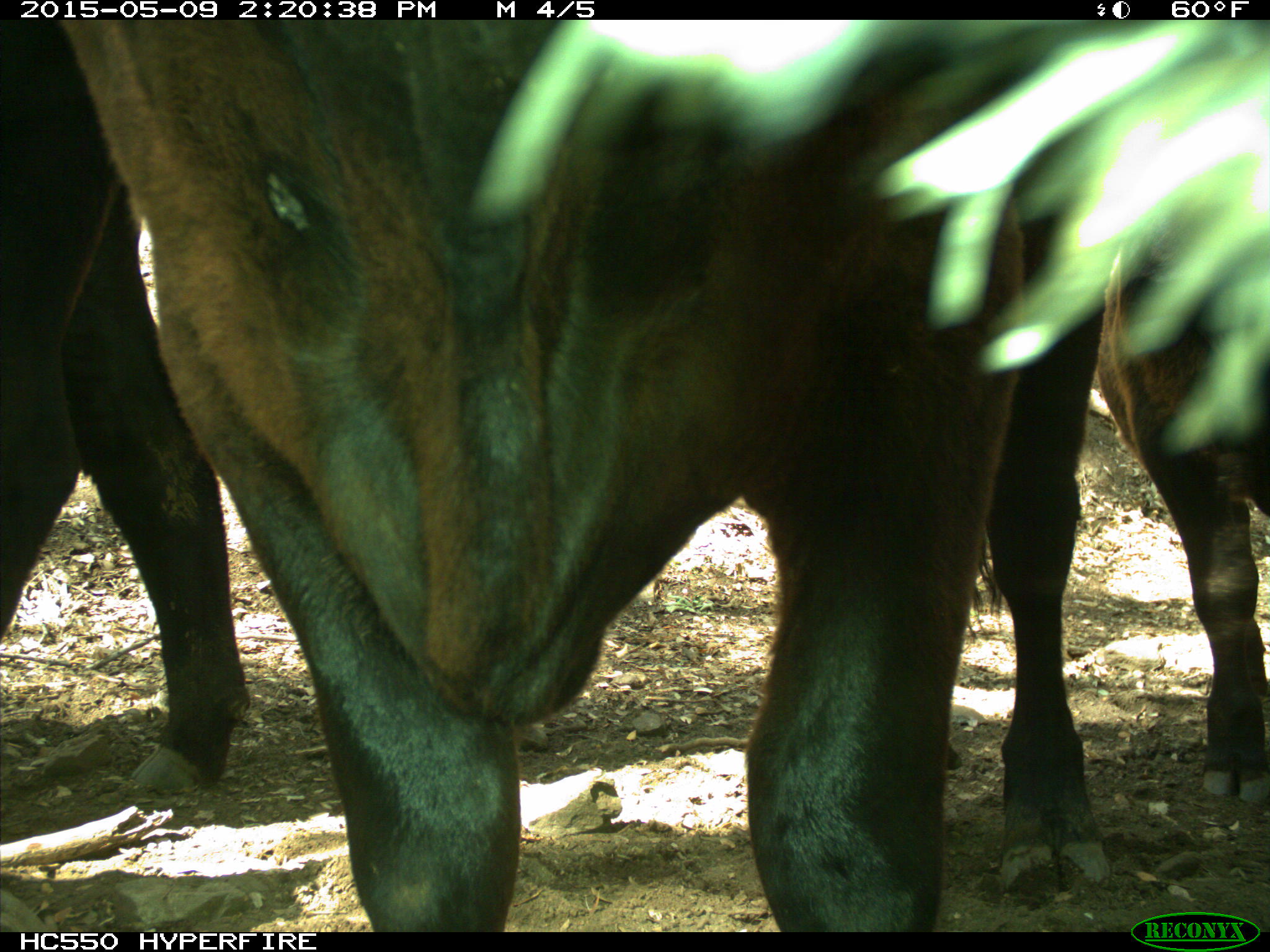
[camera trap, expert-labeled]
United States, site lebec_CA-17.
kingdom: Animalia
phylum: Chordata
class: Mammalia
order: Artiodactyla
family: Bovidae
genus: Bos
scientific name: Bos taurus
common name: domestic cow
Bos taurus (domestic cow).